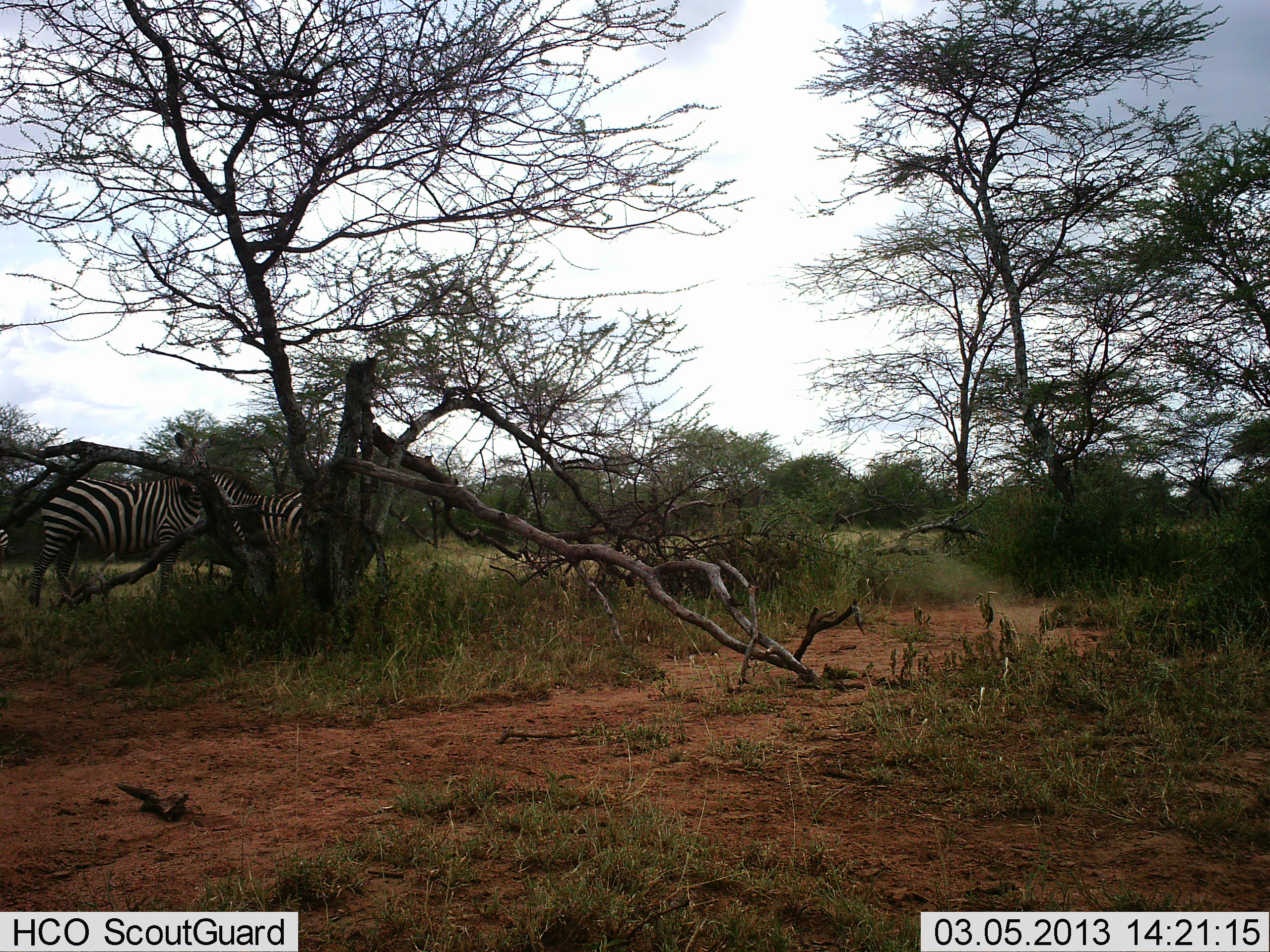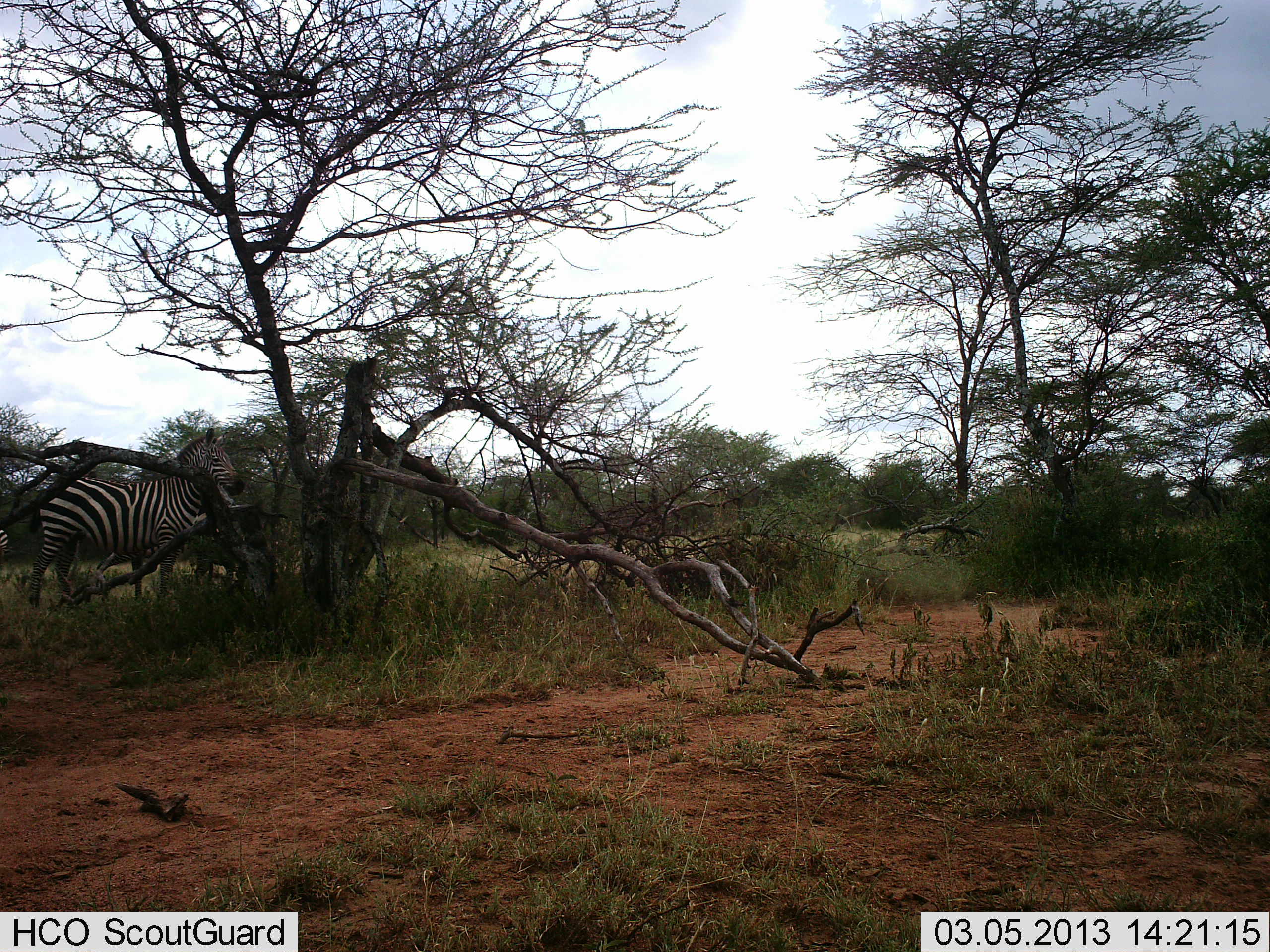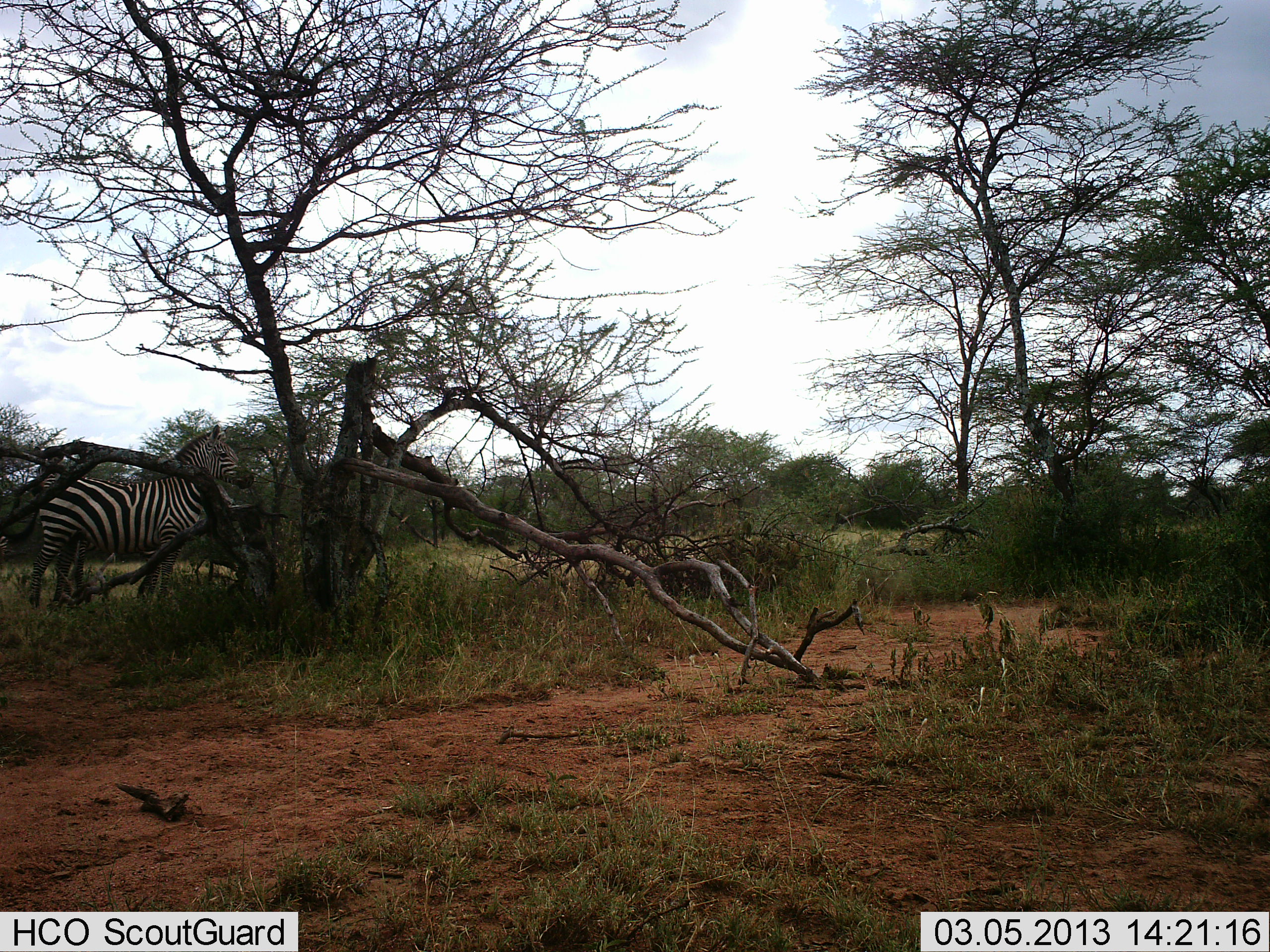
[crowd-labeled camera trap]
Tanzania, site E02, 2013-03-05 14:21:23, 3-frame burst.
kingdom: Animalia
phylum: Chordata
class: Mammalia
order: Perissodactyla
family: Equidae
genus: Equus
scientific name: Equus quagga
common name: plains zebra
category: zebra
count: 2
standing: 79%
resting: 0%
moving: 39%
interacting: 3%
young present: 3%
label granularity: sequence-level